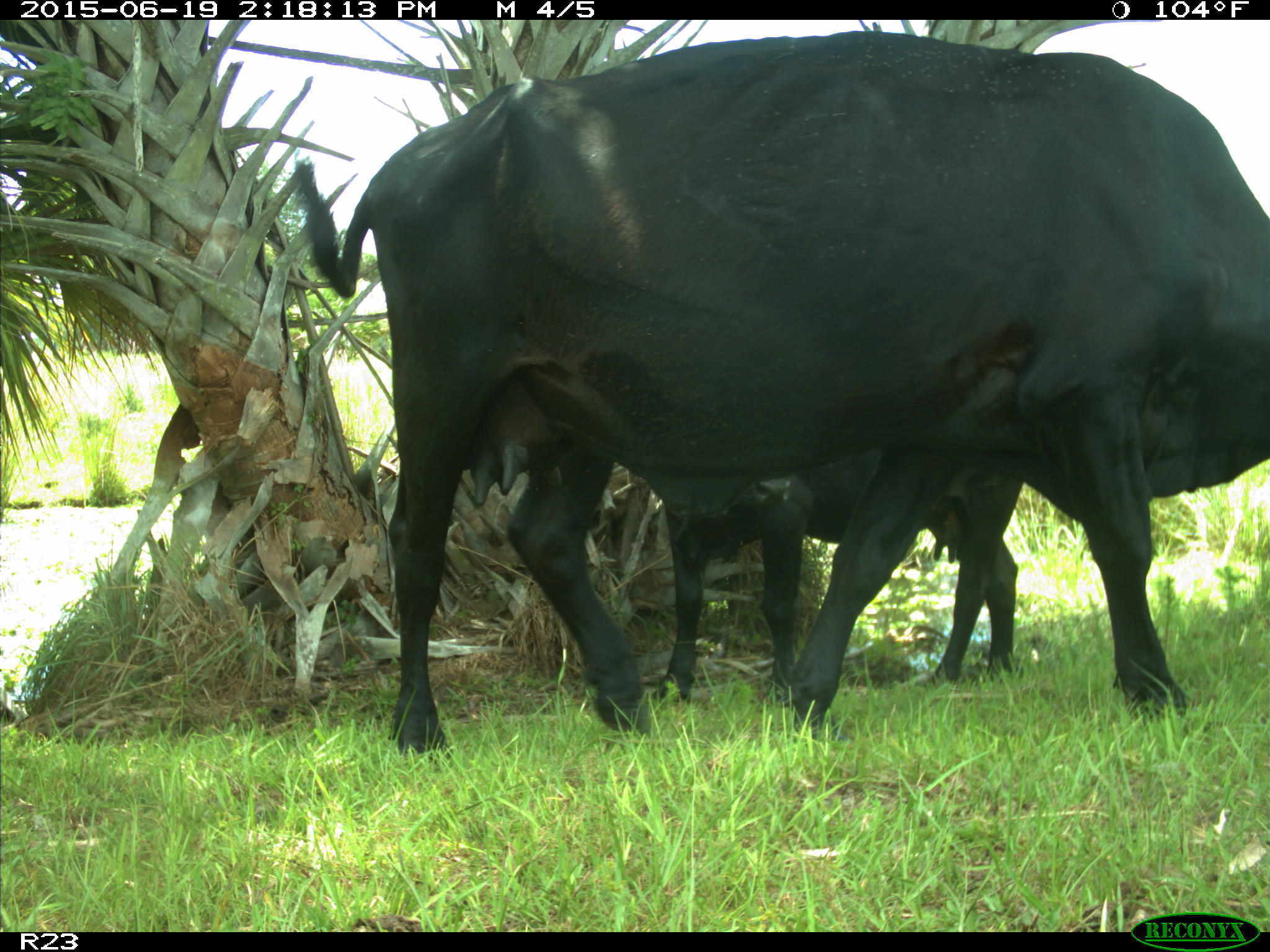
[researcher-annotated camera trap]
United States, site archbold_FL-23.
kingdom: Animalia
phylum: Chordata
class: Mammalia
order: Artiodactyla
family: Bovidae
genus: Bos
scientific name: Bos taurus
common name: domestic cow